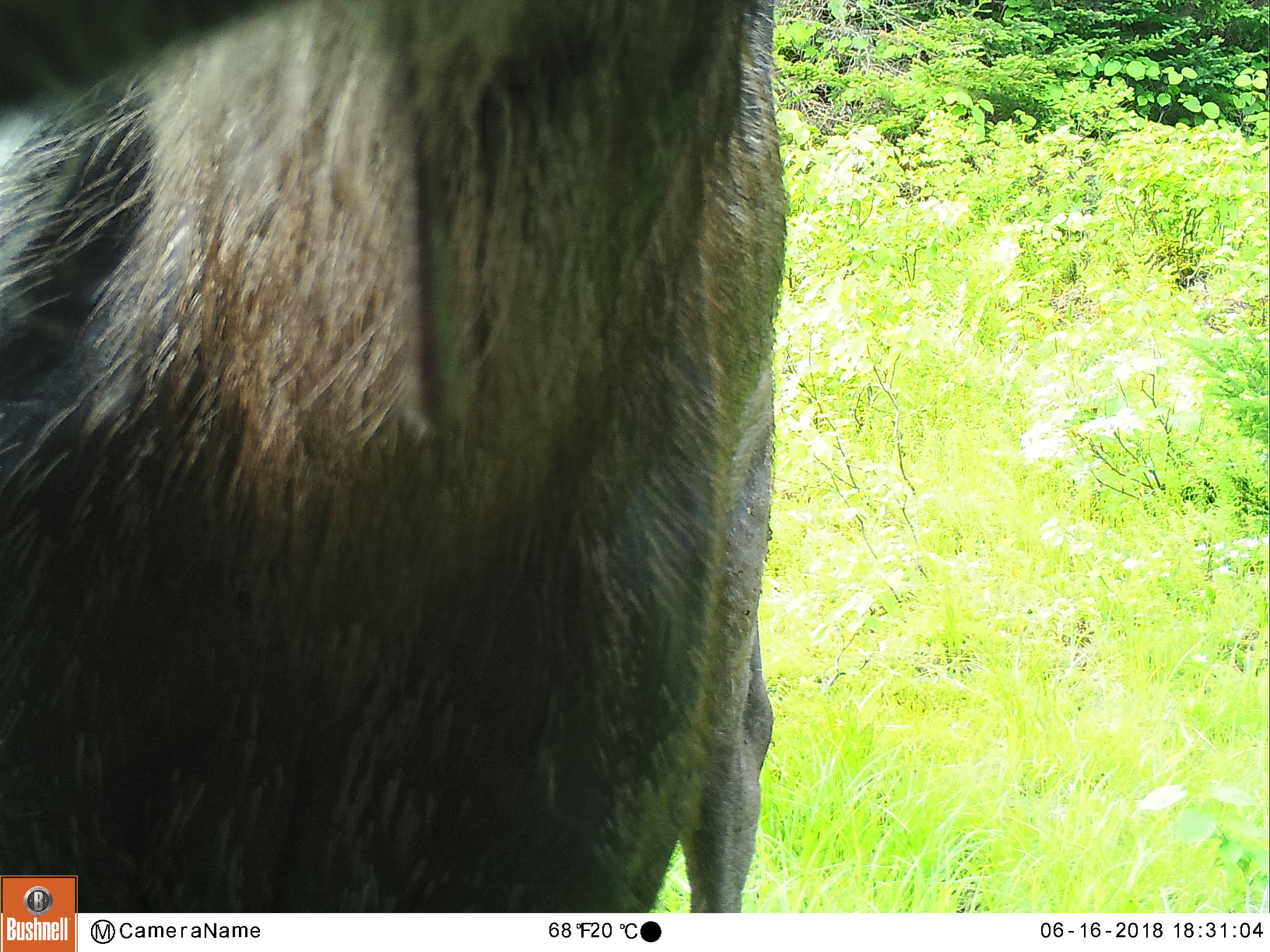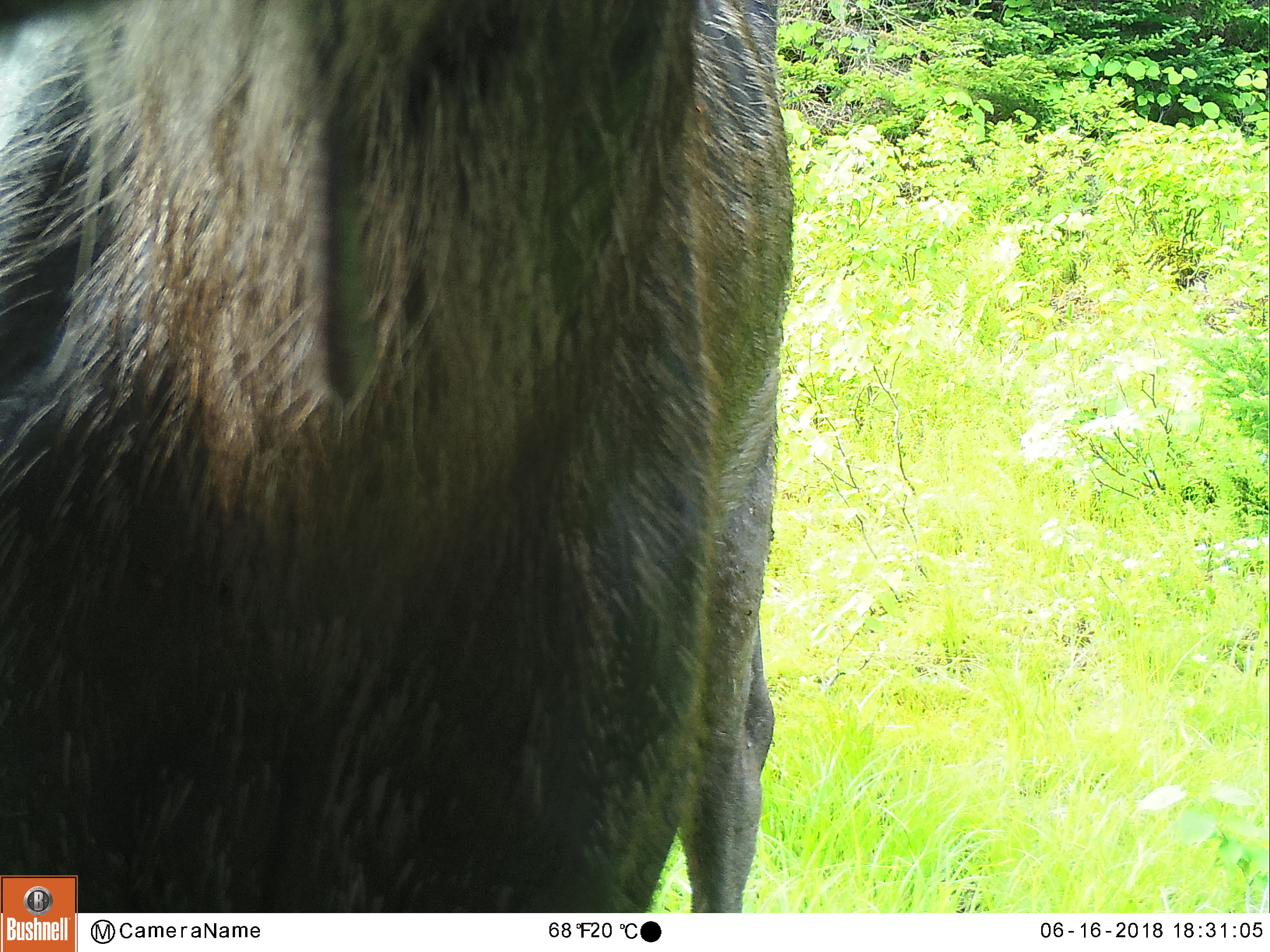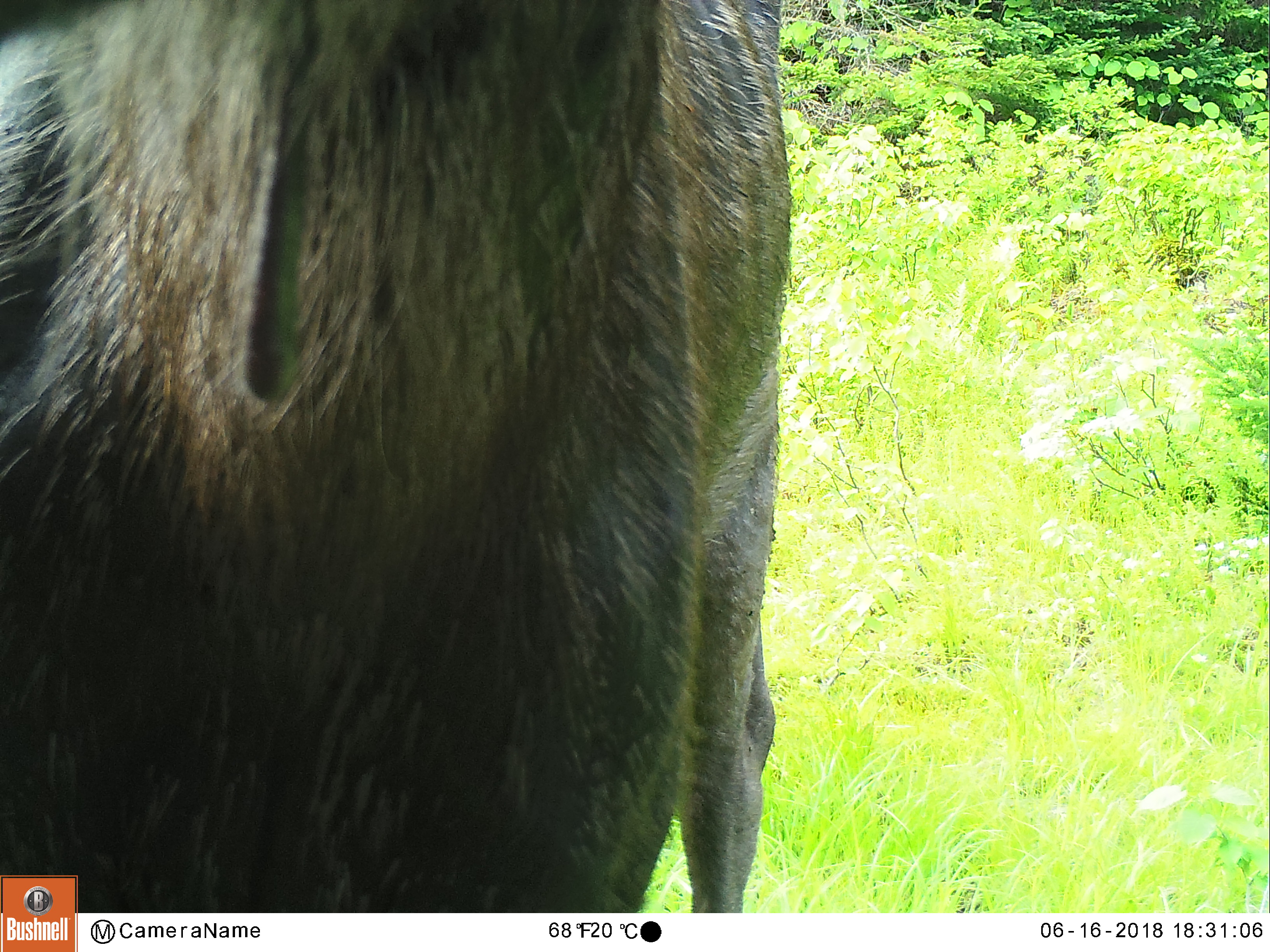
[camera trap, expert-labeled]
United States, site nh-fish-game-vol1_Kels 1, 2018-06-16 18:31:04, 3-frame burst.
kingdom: Animalia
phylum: Chordata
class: Mammalia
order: Artiodactyla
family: Cervidae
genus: Alces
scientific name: Alces alces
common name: moose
Moose (Alces alces).